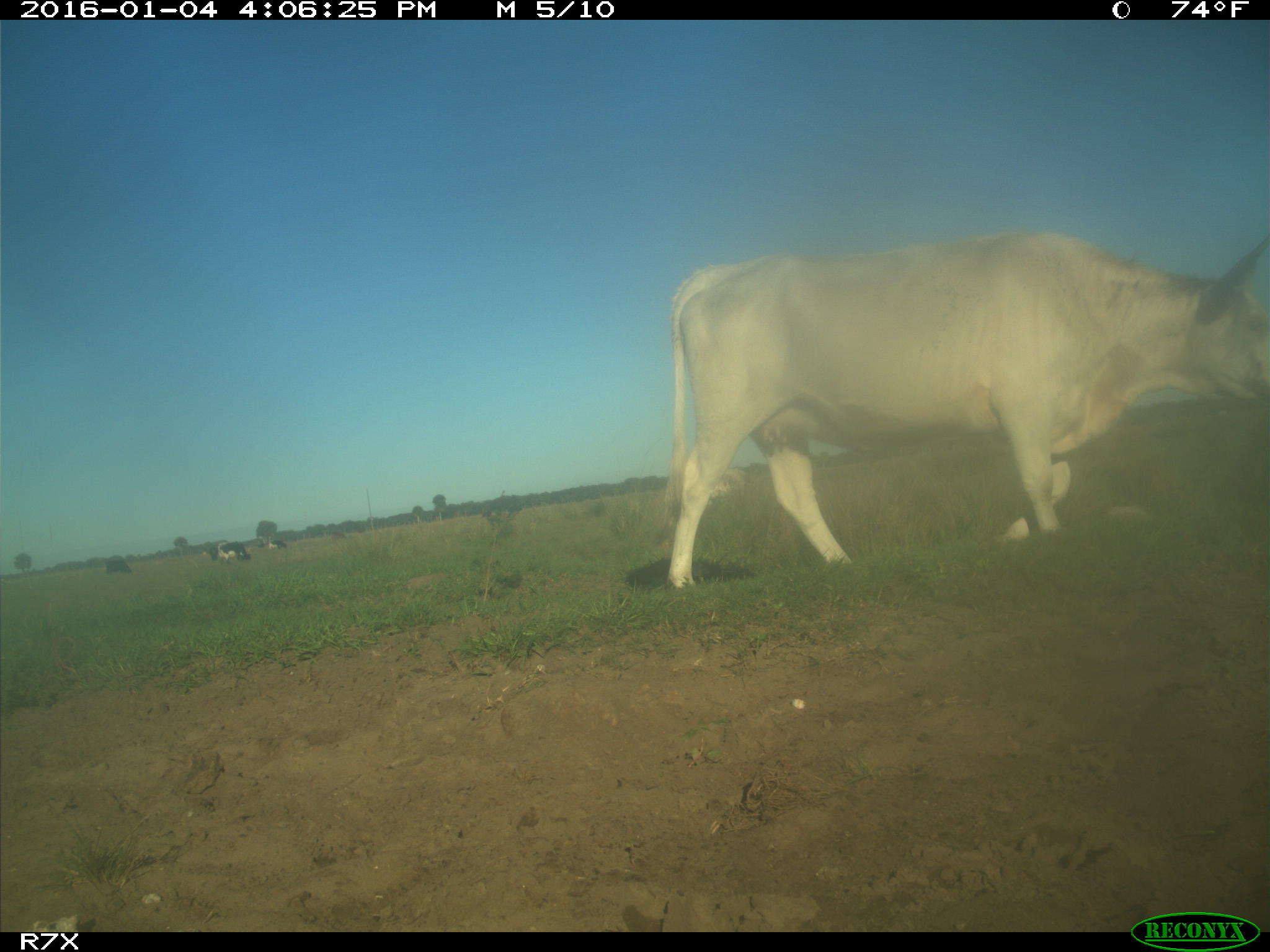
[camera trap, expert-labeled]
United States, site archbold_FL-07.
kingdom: Animalia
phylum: Chordata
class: Mammalia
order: Artiodactyla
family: Bovidae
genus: Bos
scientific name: Bos taurus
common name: domestic cow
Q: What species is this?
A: Bos taurus (domestic cow).